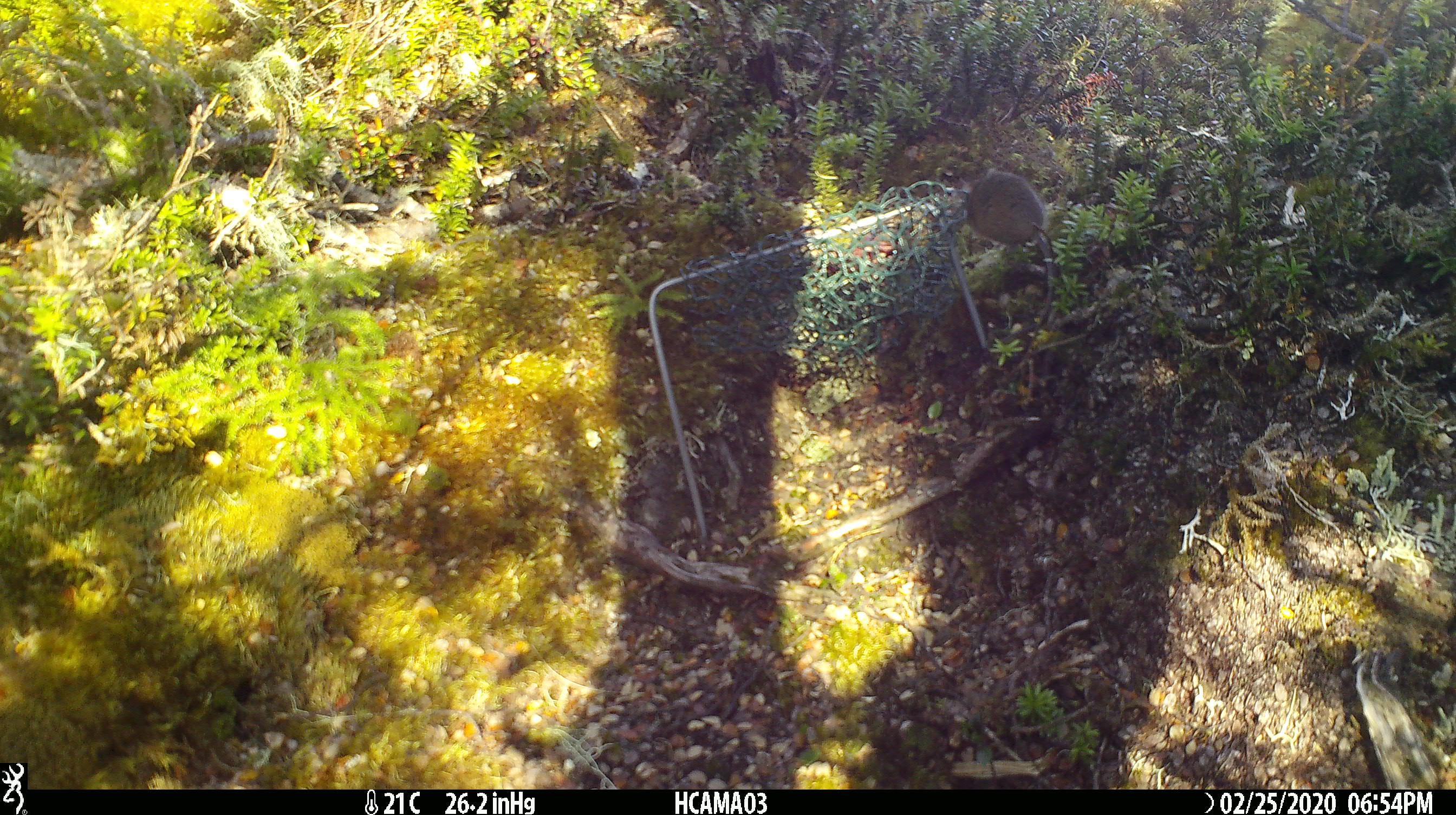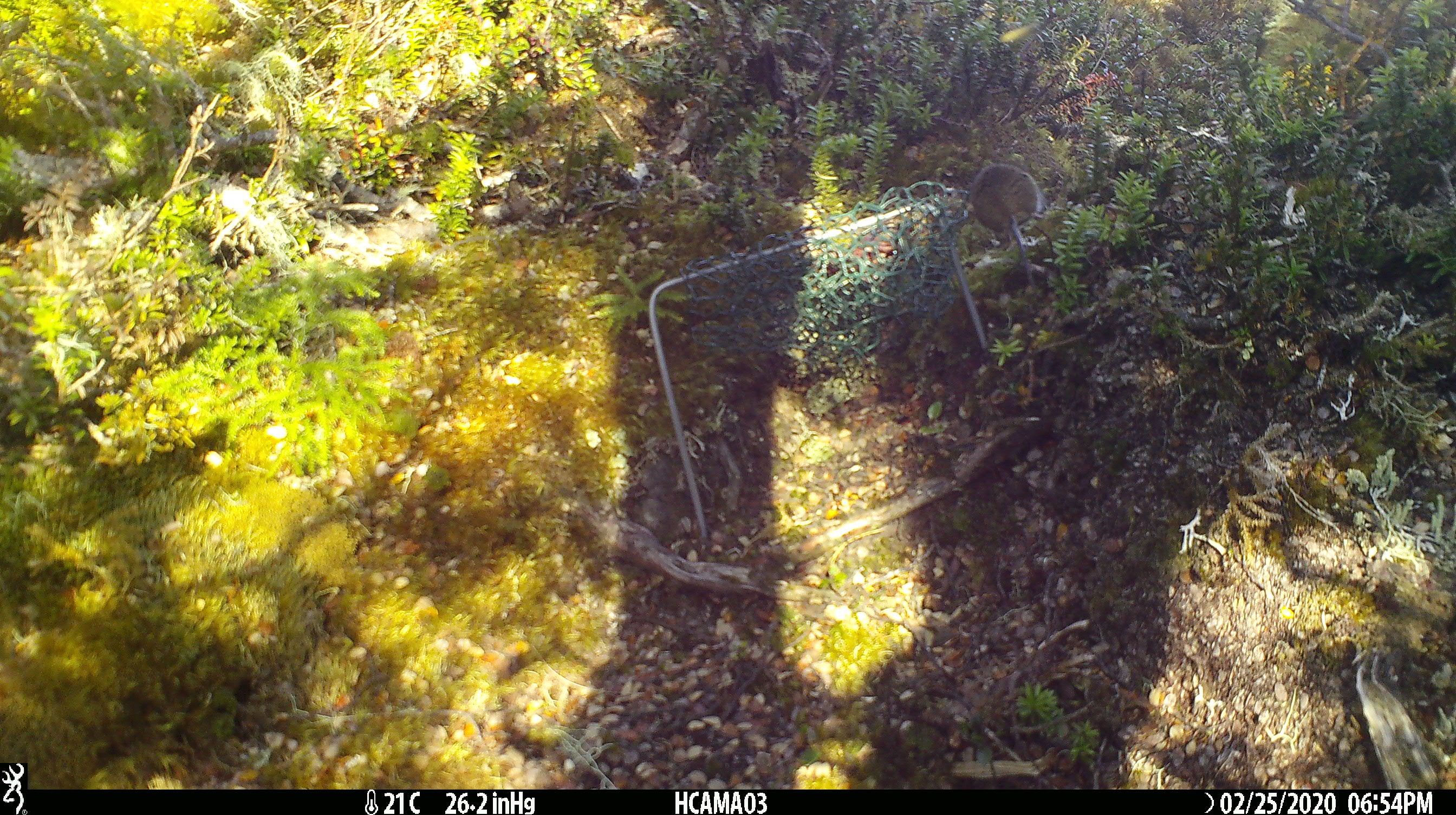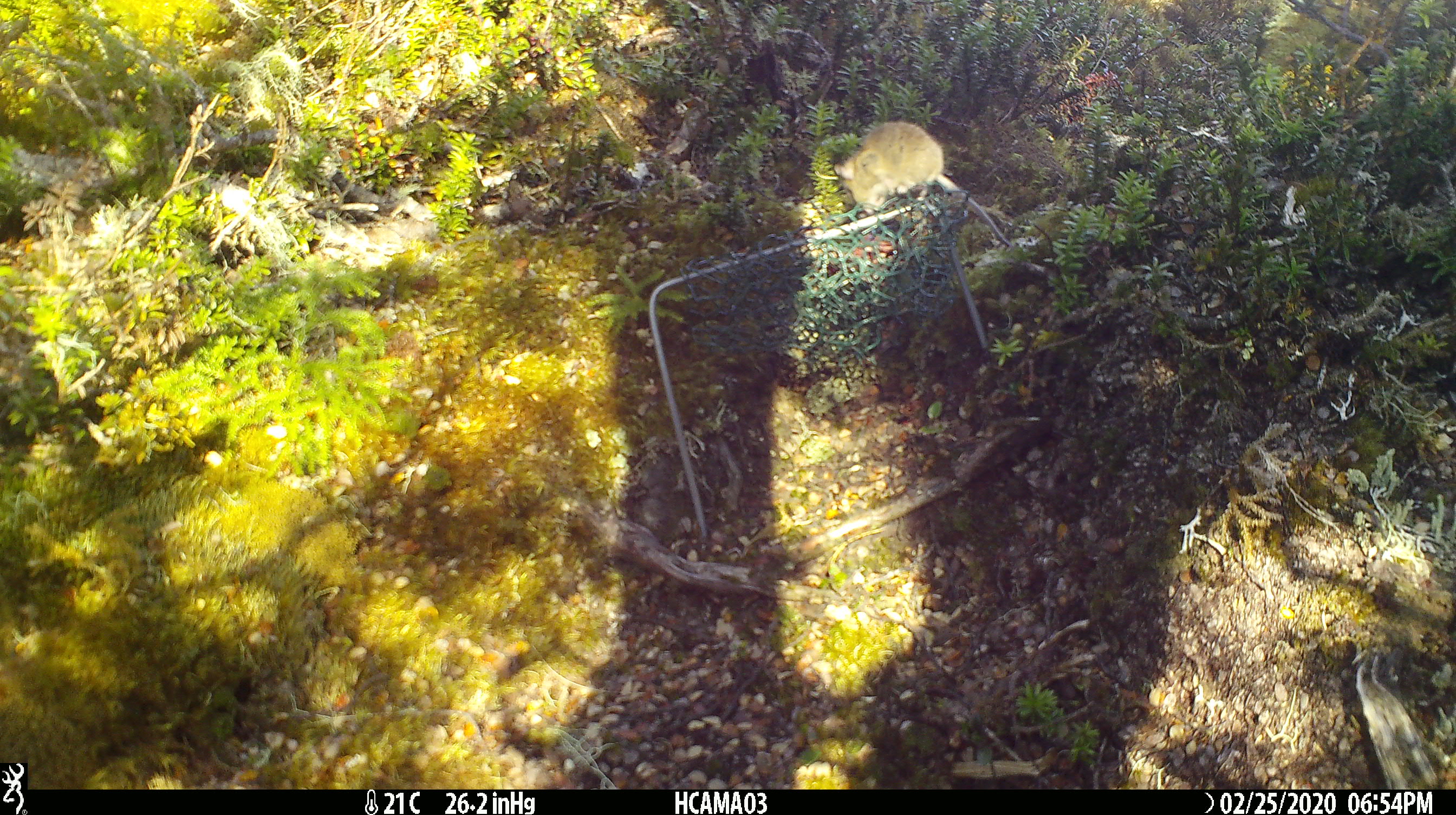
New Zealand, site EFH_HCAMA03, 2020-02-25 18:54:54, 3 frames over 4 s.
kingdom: Animalia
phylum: Chordata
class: Mammalia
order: Rodentia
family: Muridae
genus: Mus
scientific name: Mus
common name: mouse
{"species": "mouse (Mus)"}